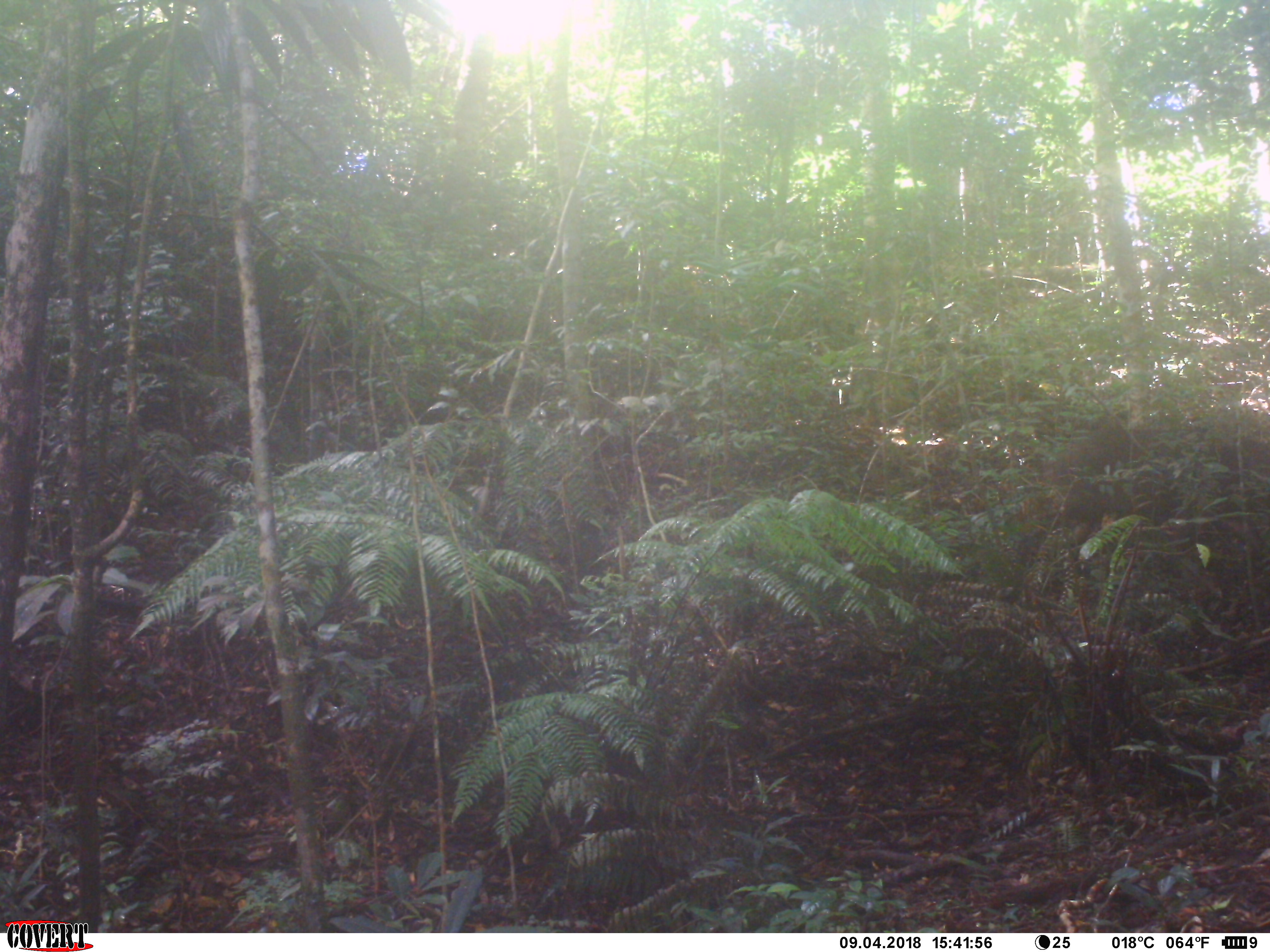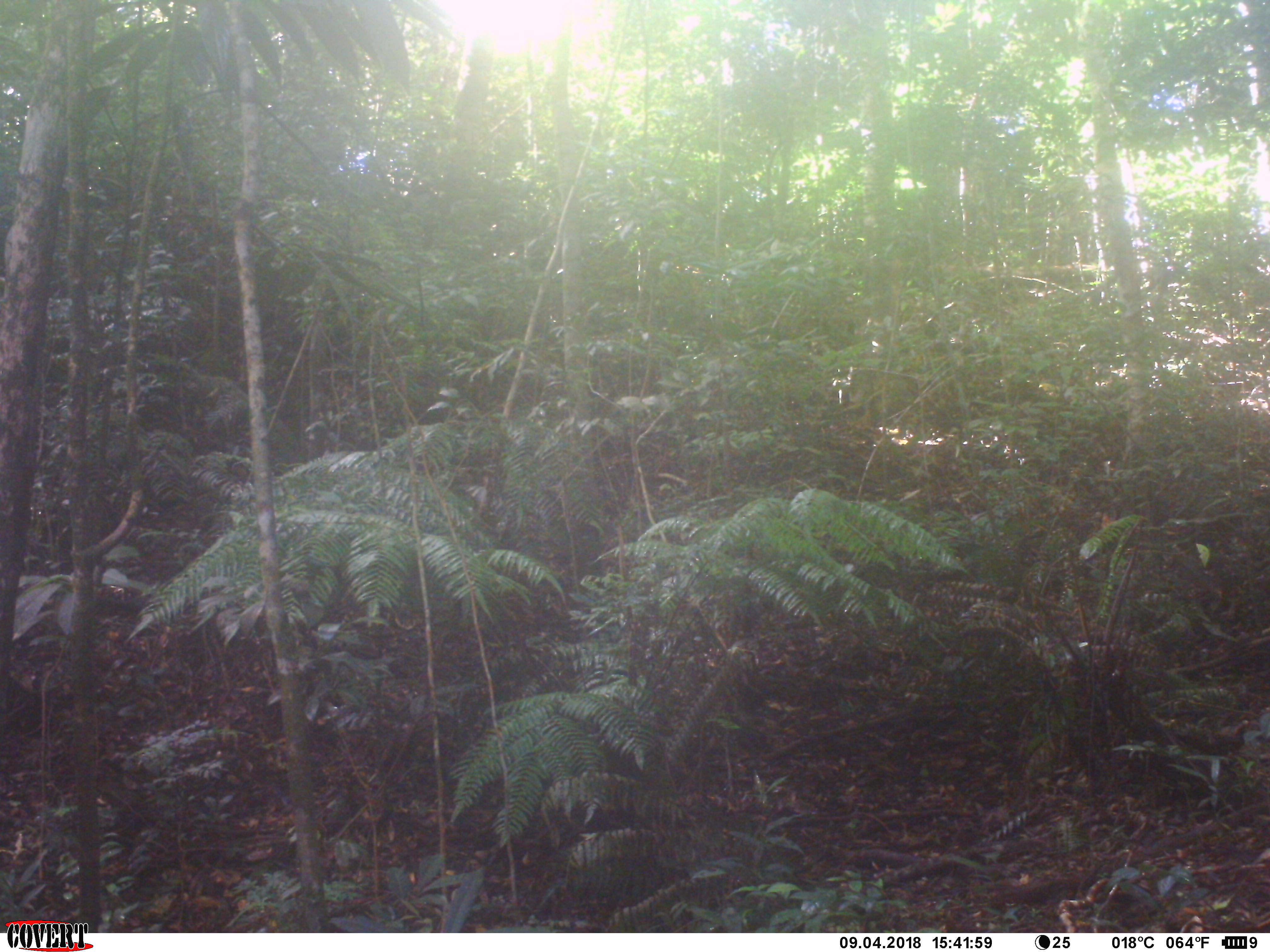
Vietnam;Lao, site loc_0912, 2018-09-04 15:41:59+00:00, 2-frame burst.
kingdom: Animalia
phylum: Chordata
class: Mammalia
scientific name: Mammalia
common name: mammal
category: unidentified mammal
Unidentified mammal (mammal) (Mammalia). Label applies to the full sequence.